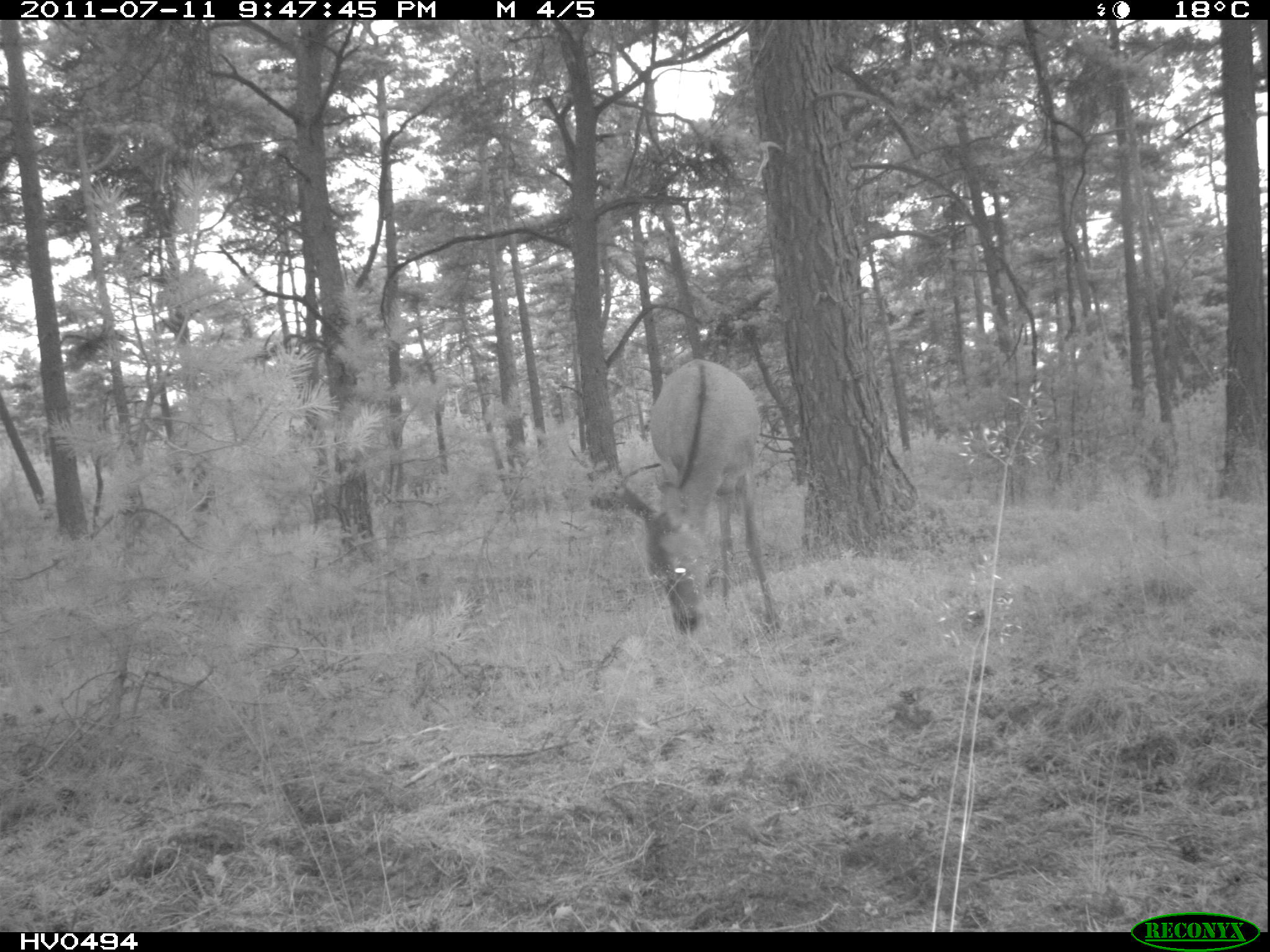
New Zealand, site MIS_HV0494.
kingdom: Animalia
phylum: Chordata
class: Mammalia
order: Artiodactyla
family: Cervidae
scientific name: Cervidae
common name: deer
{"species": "deer (Cervidae)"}